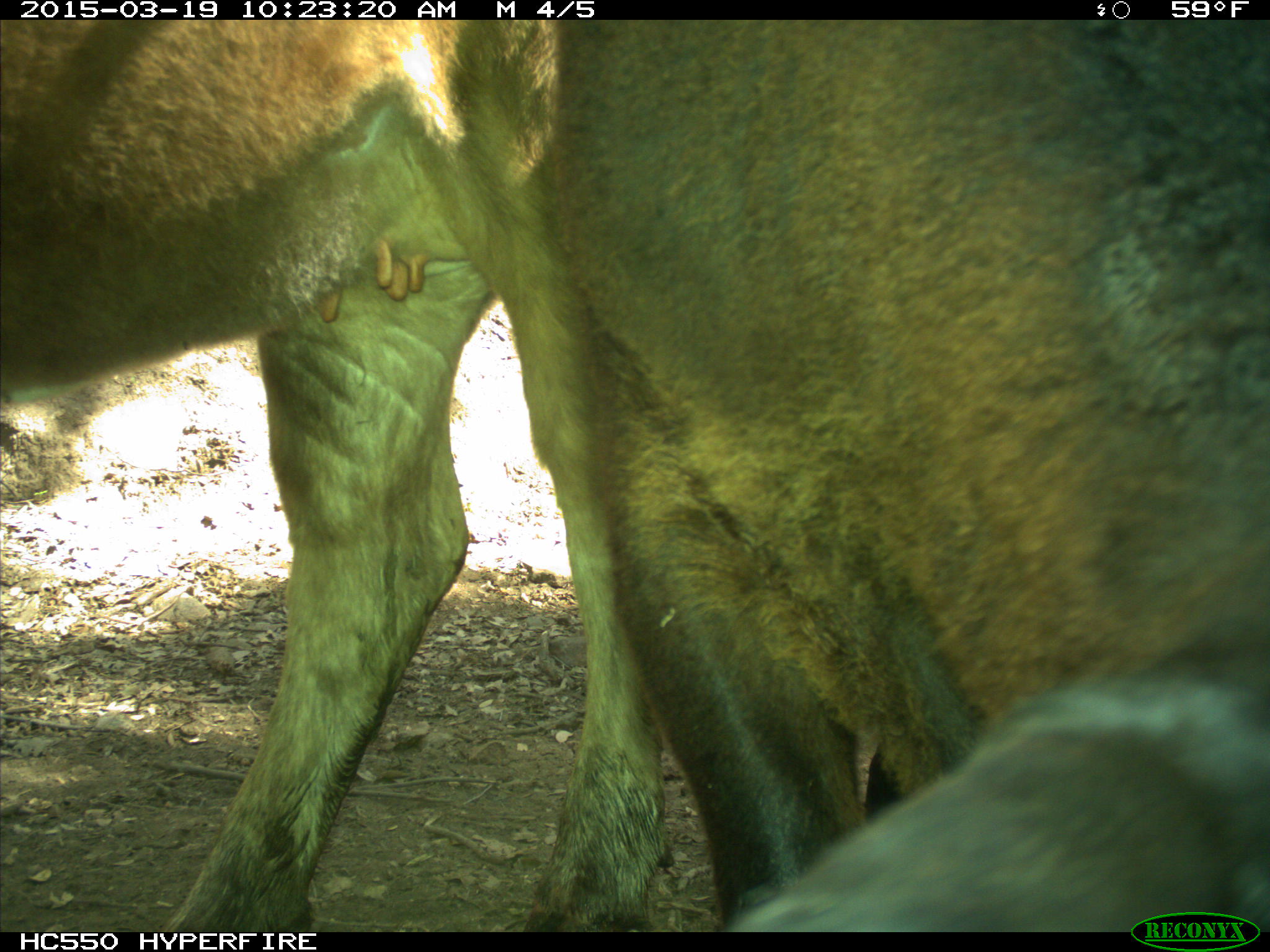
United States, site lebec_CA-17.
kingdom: Animalia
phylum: Chordata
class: Mammalia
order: Artiodactyla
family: Bovidae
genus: Bos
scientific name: Bos taurus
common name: domestic cow